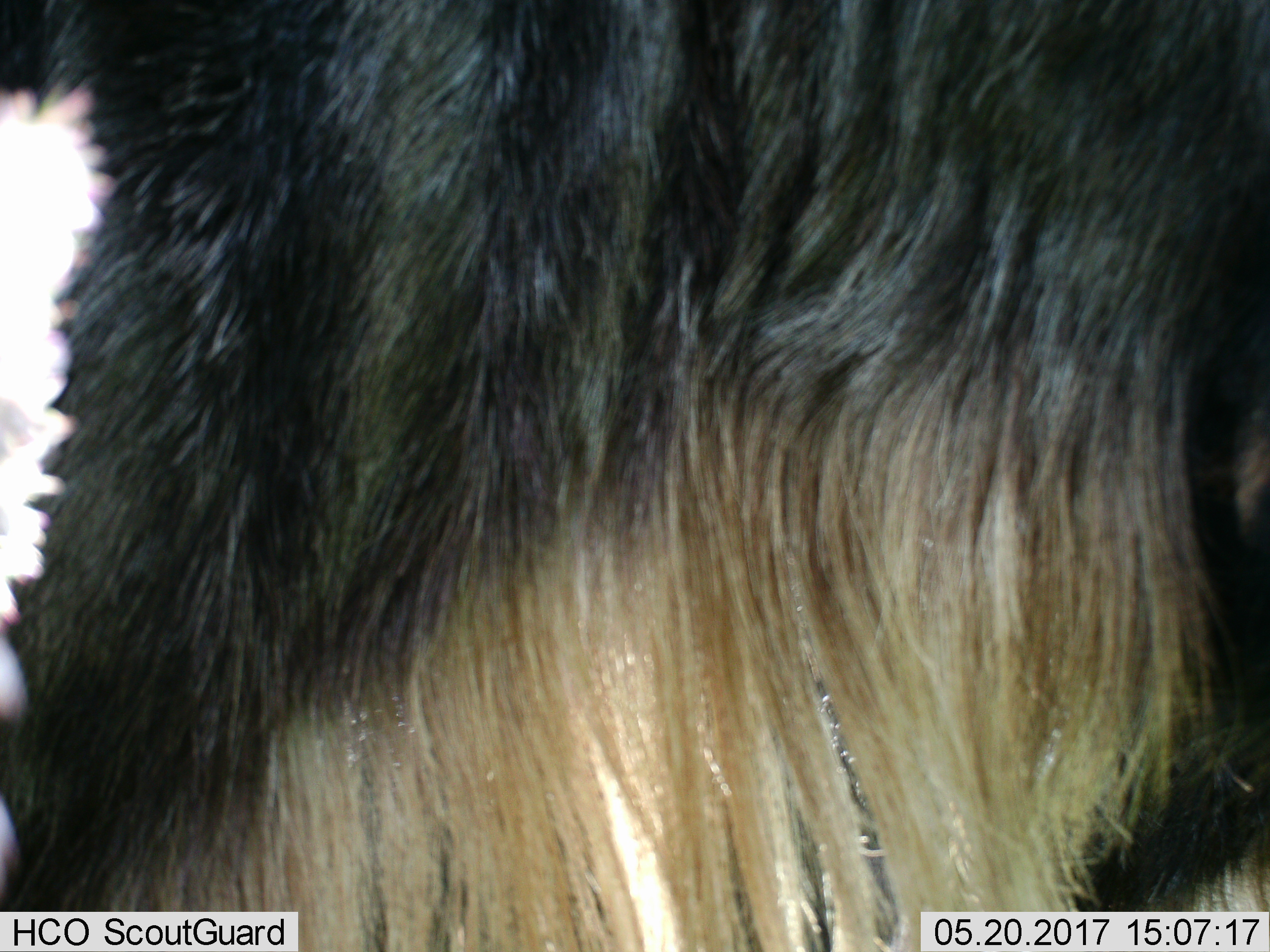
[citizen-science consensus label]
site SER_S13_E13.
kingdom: Animalia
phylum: Chordata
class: Mammalia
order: Artiodactyla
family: Bovidae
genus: Connochaetes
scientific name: Connochaetes taurinus taurinus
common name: blue wildebeest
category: wildebeestblue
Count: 1.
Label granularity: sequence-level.